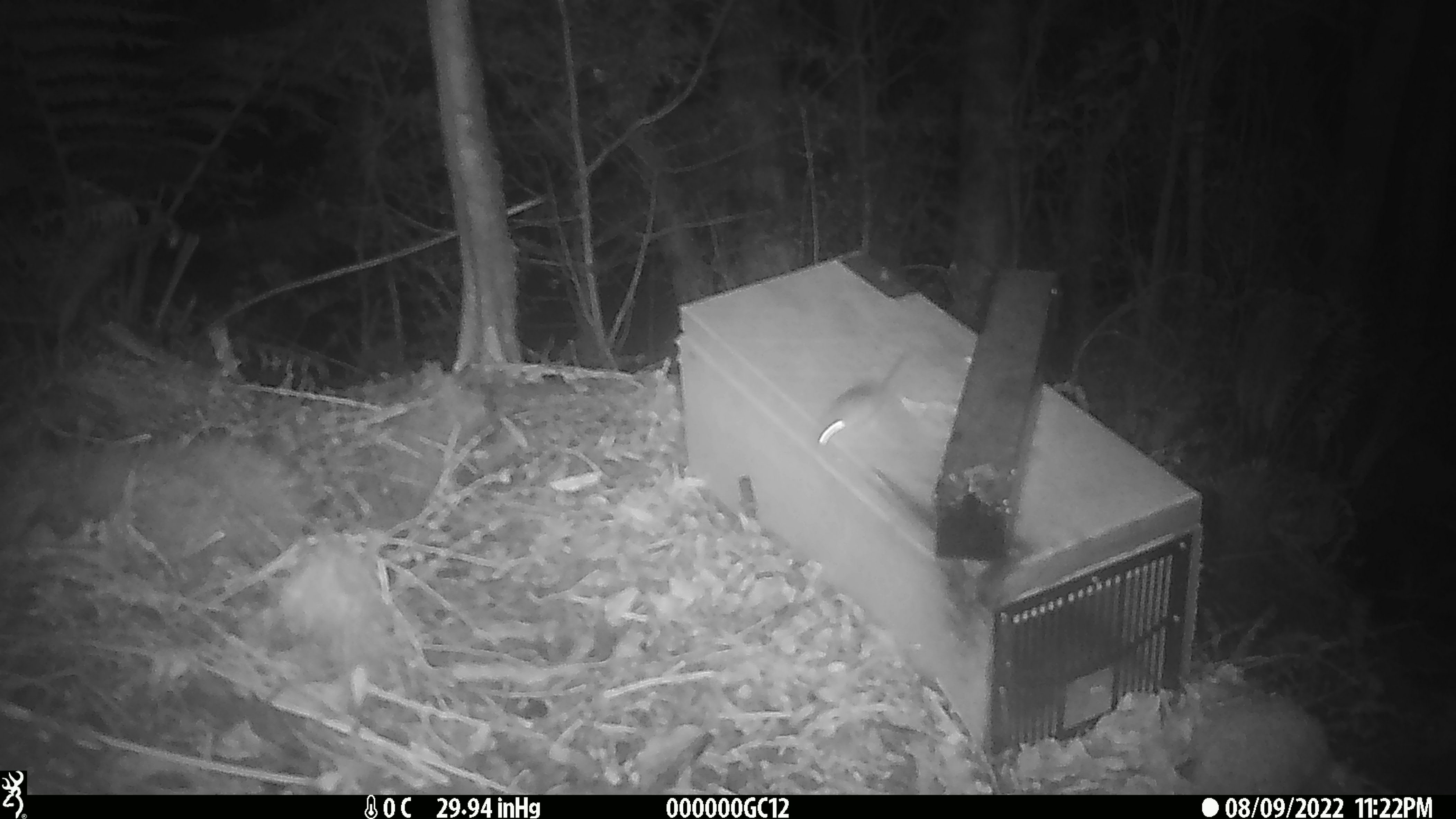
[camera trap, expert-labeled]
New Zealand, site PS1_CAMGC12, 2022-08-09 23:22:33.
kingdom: Animalia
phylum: Chordata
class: Mammalia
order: Rodentia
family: Muridae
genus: Mus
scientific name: Mus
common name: mouse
Mouse (Mus).